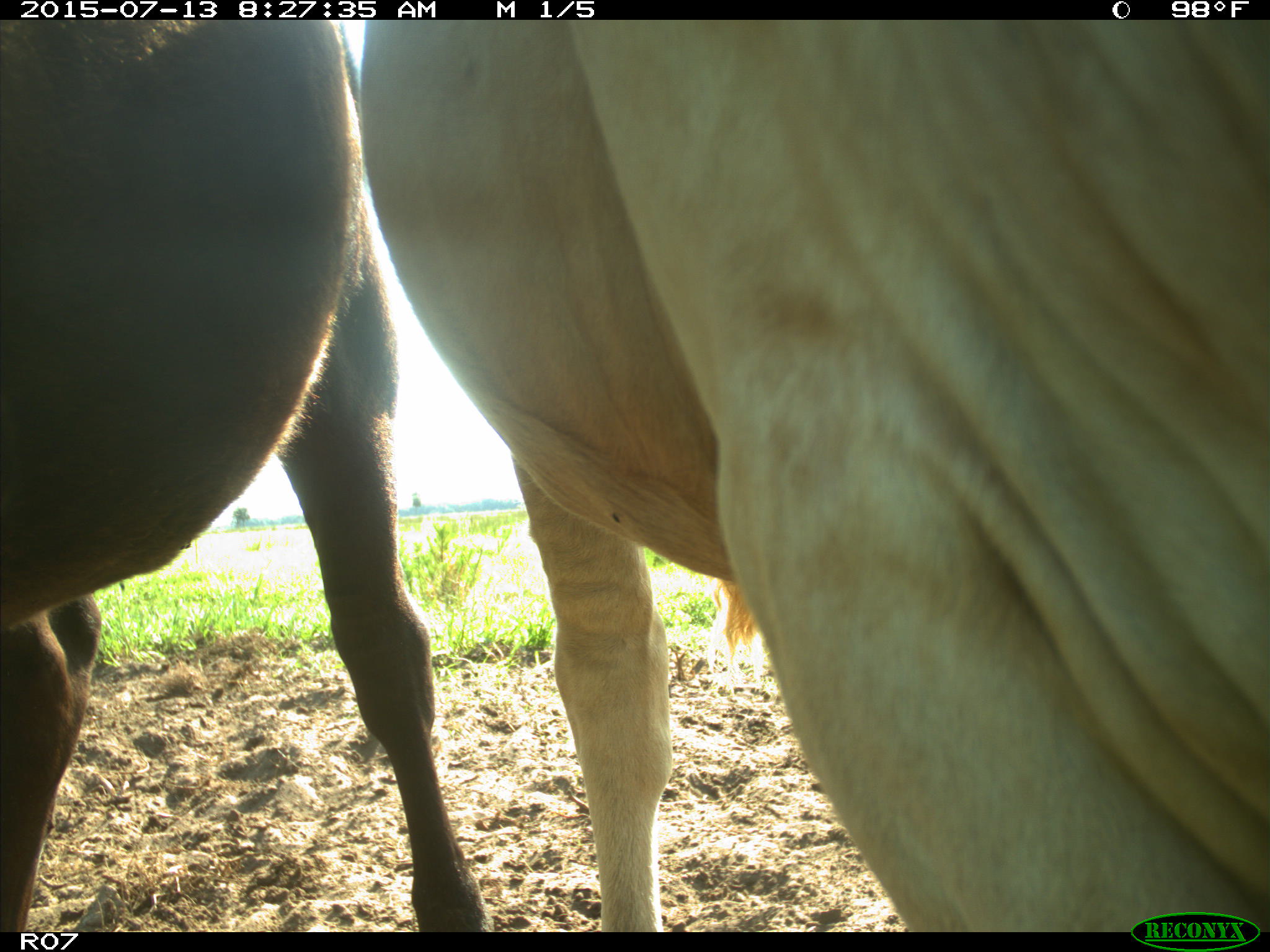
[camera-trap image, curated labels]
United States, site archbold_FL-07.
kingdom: Animalia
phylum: Chordata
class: Mammalia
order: Artiodactyla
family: Bovidae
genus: Bos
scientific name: Bos taurus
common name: domestic cow